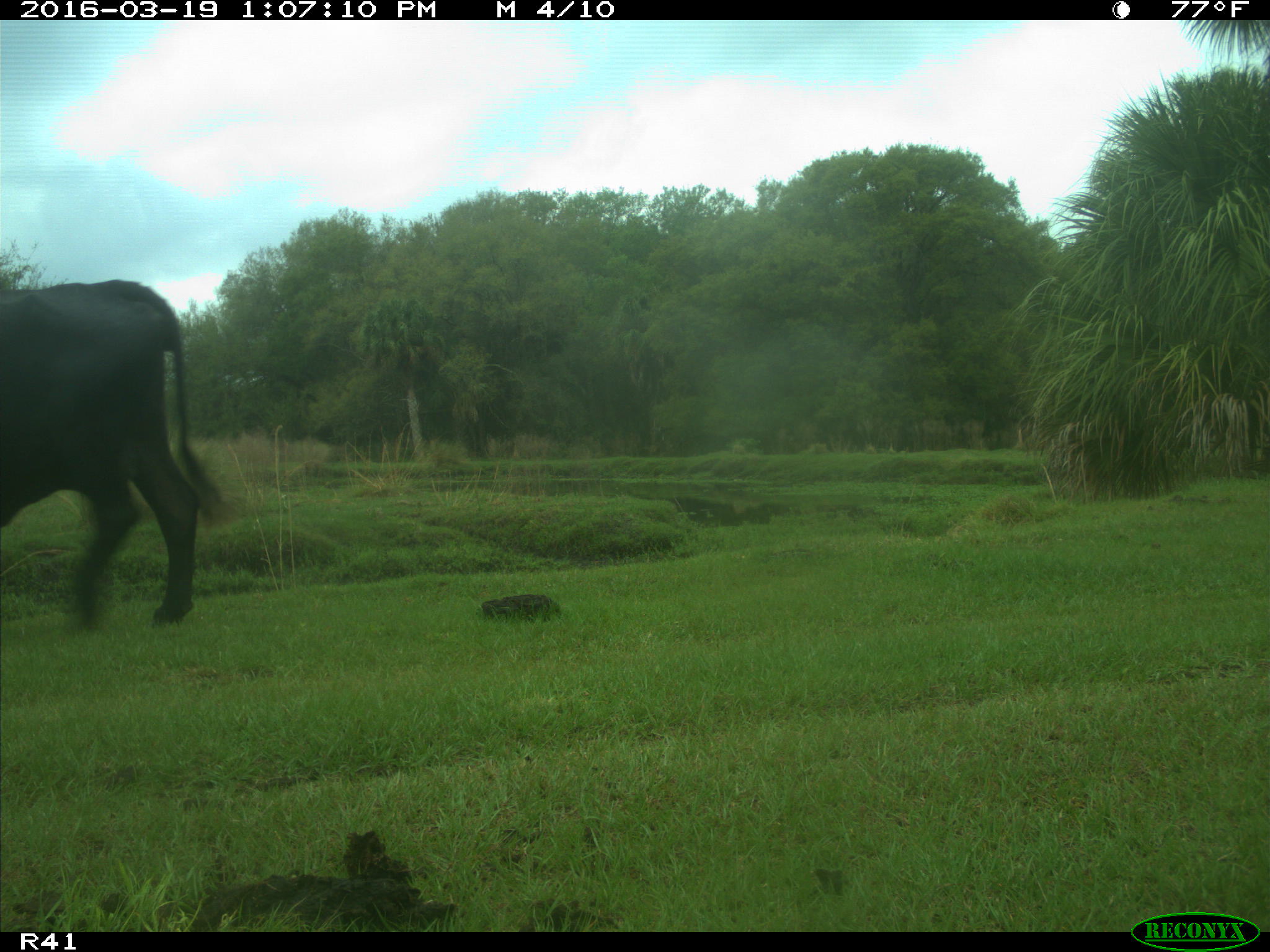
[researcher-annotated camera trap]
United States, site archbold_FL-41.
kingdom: Animalia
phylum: Chordata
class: Mammalia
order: Artiodactyla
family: Bovidae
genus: Bos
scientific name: Bos taurus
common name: domestic cow